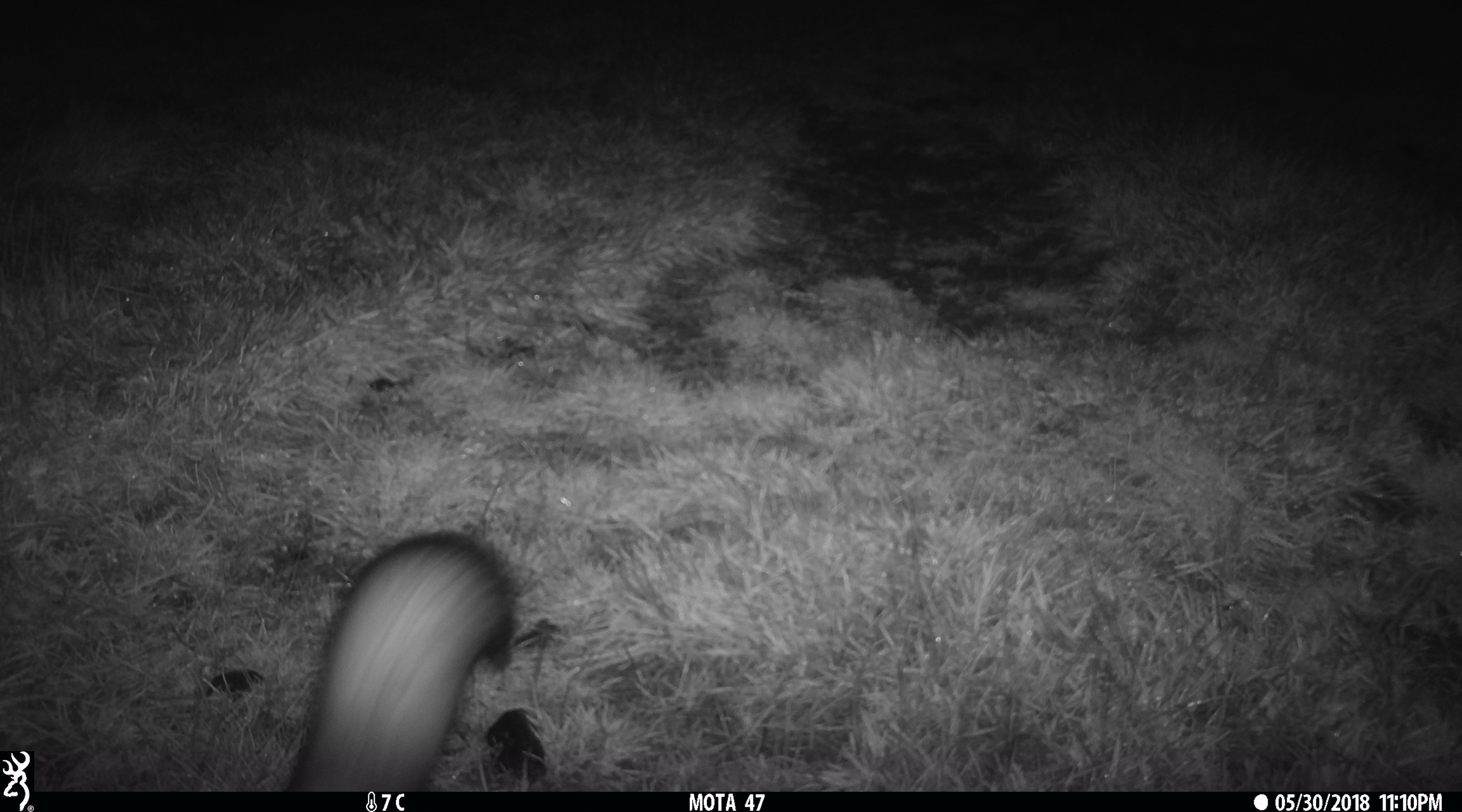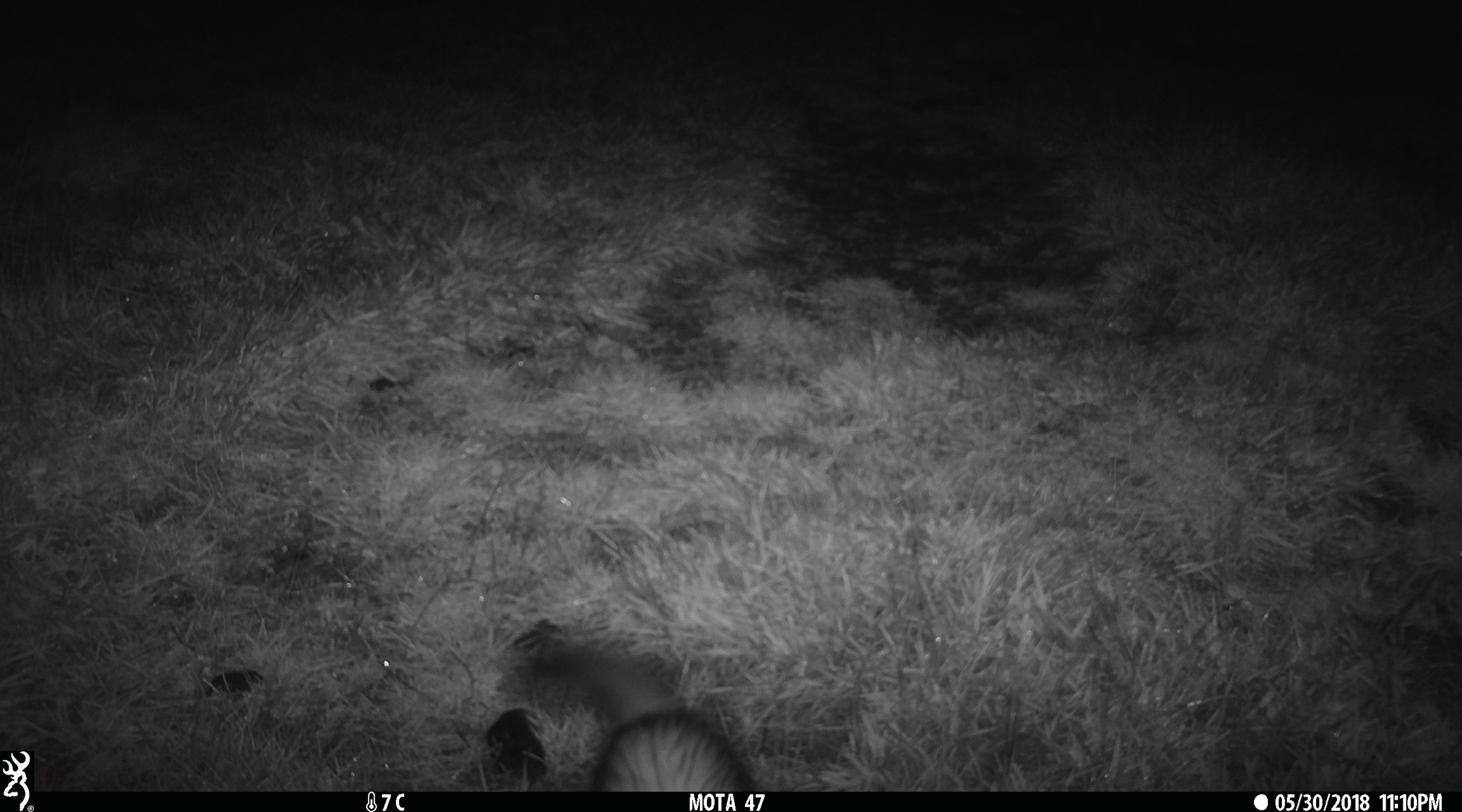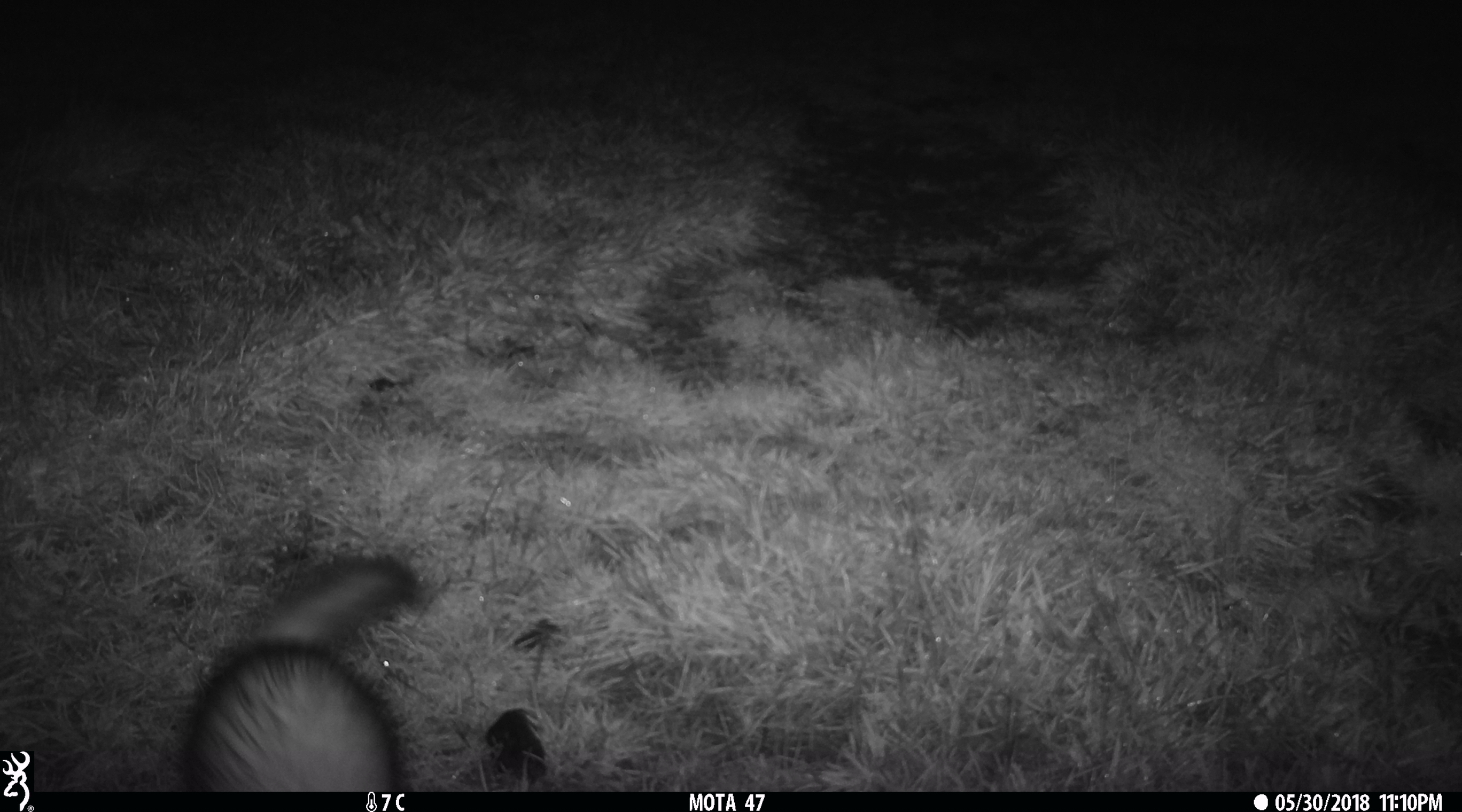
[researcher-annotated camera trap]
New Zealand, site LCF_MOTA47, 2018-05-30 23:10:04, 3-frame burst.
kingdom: Animalia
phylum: Chordata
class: Mammalia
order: Carnivora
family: Mustelidae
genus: Mustela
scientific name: Mustela furo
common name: ferret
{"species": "ferret (Mustela furo)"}